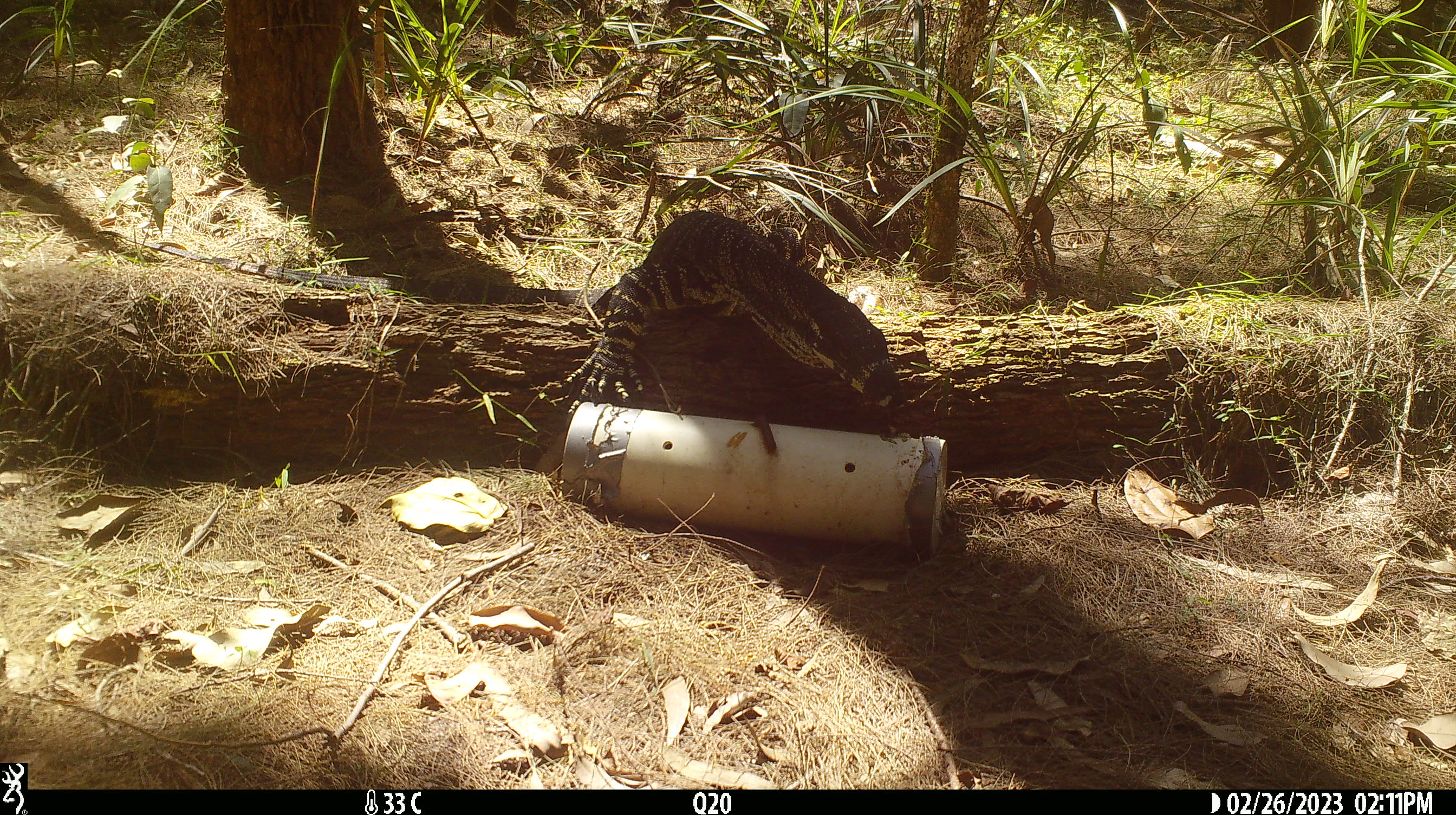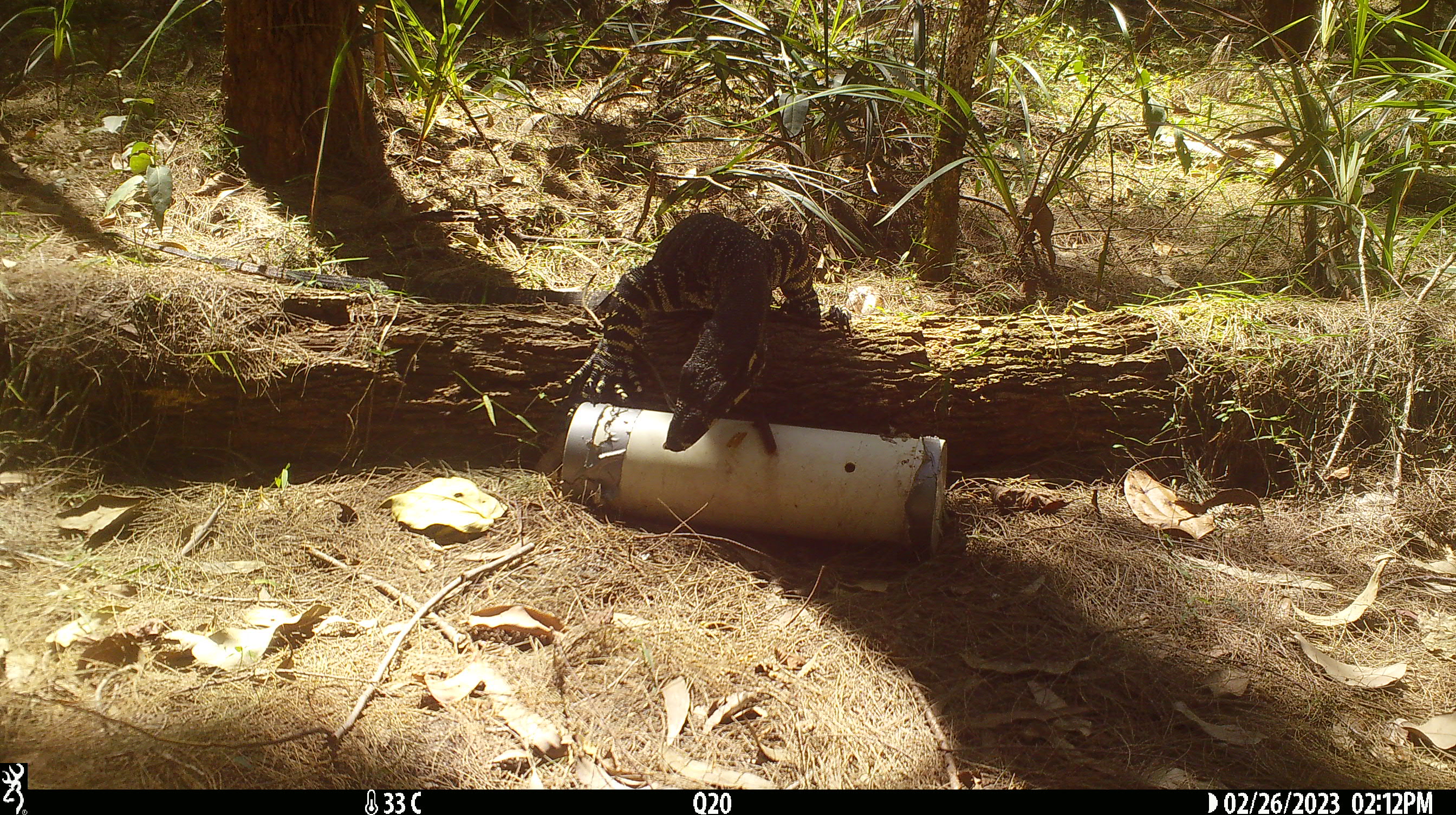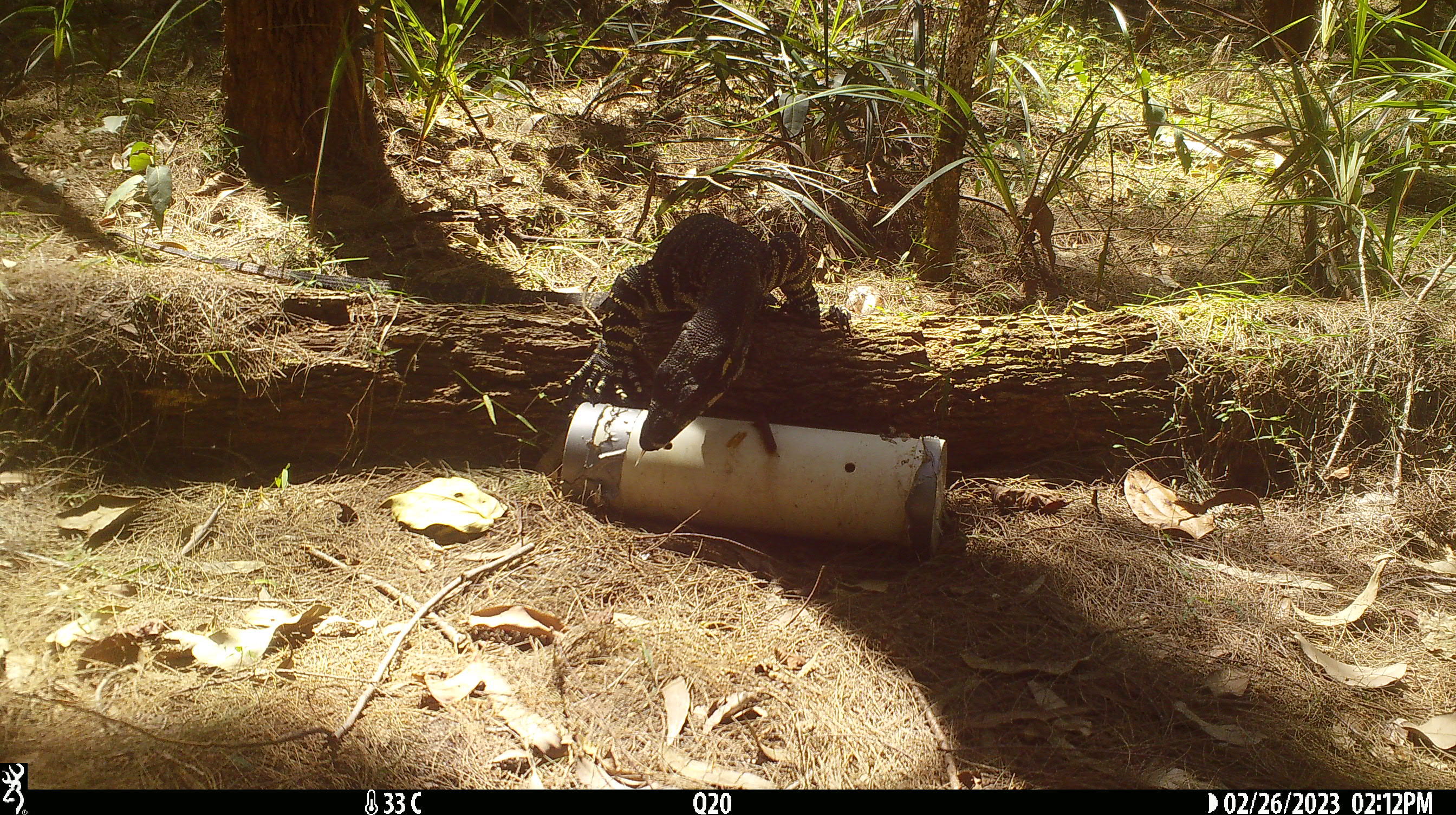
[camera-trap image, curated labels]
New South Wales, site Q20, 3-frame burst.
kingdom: Animalia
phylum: Chordata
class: Reptilia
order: Squamata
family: Varanidae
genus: Varanus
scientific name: Varanus varius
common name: lace monitor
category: goanna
Goanna (lace monitor) (Varanus varius).